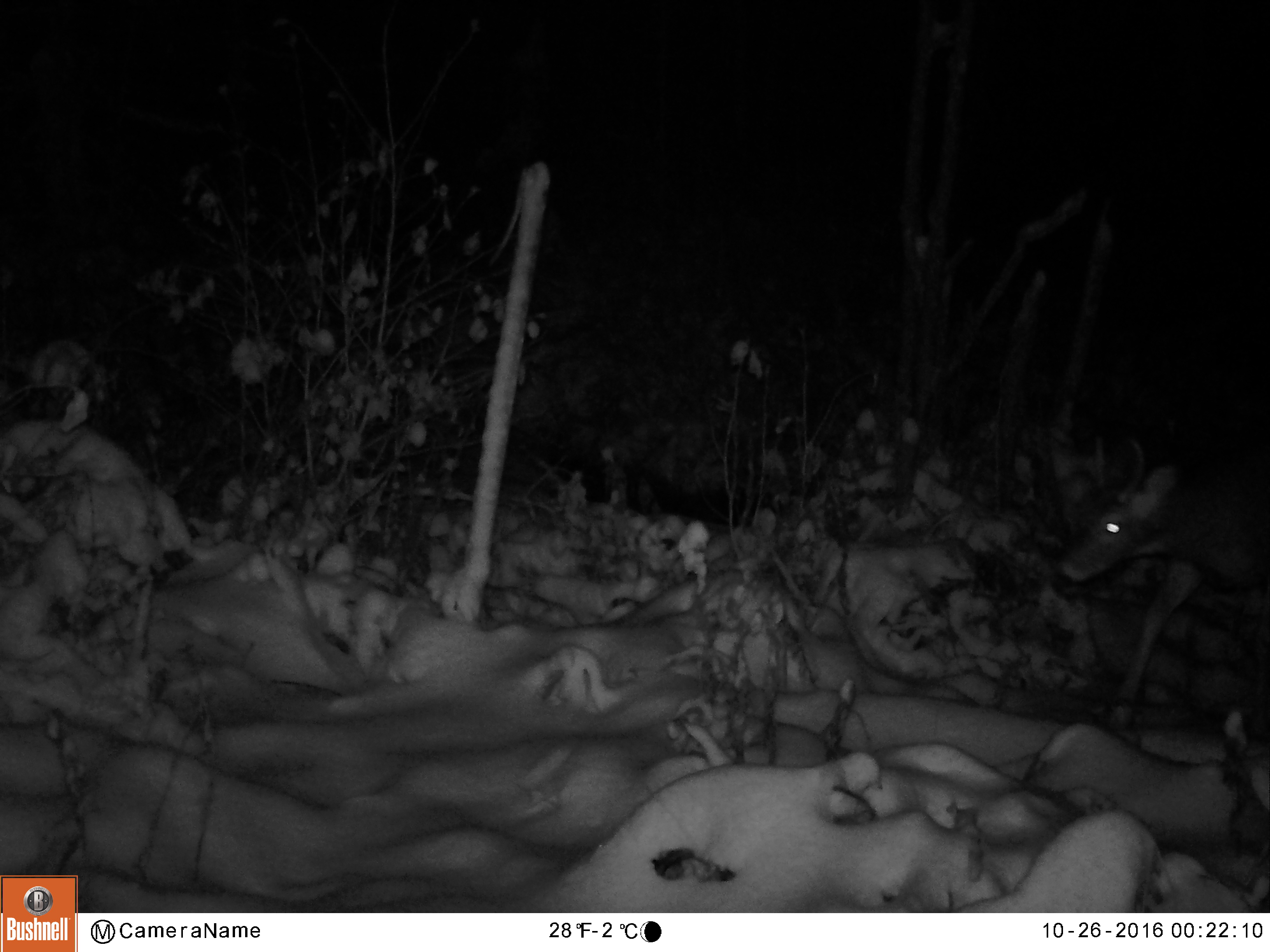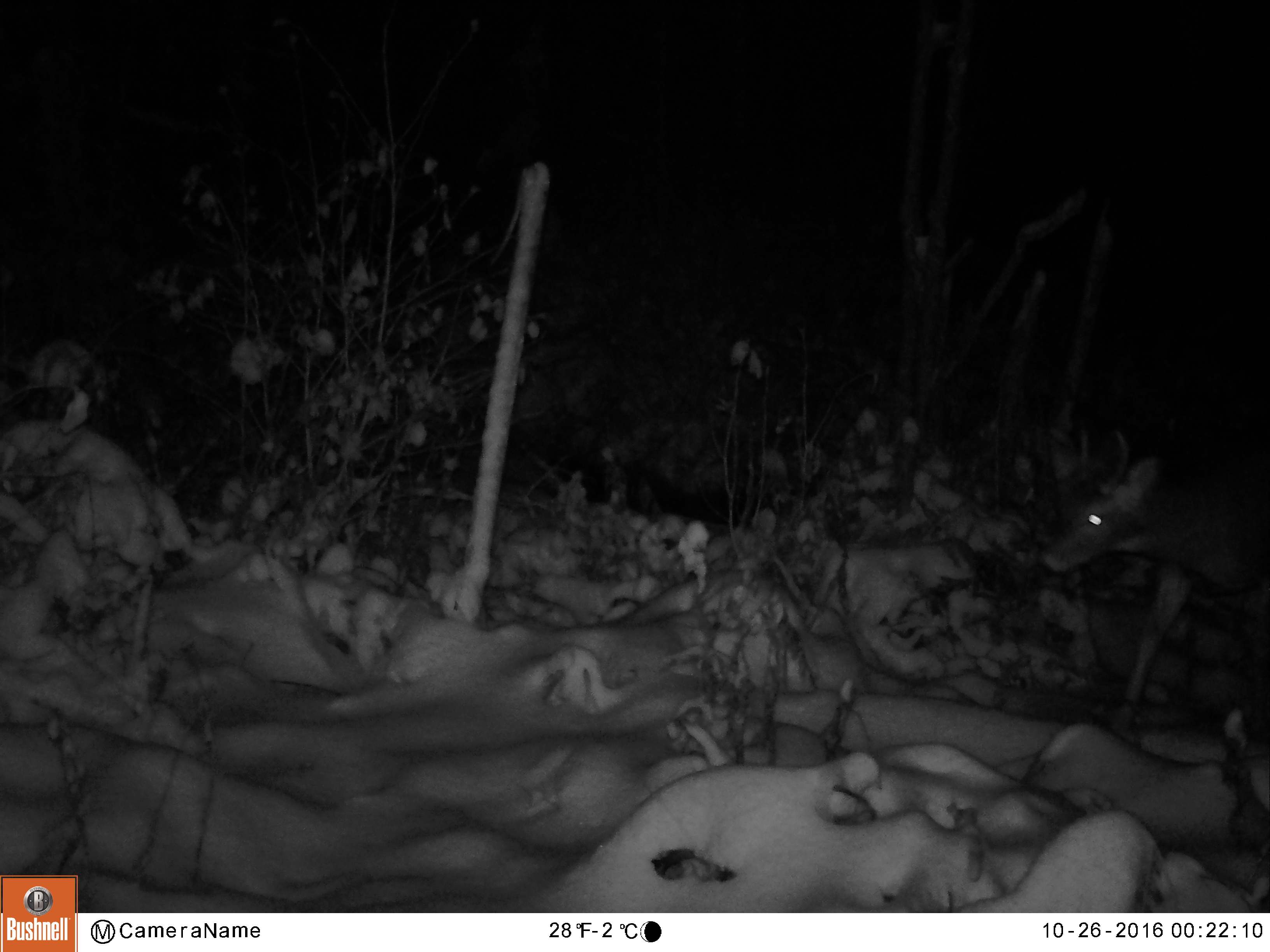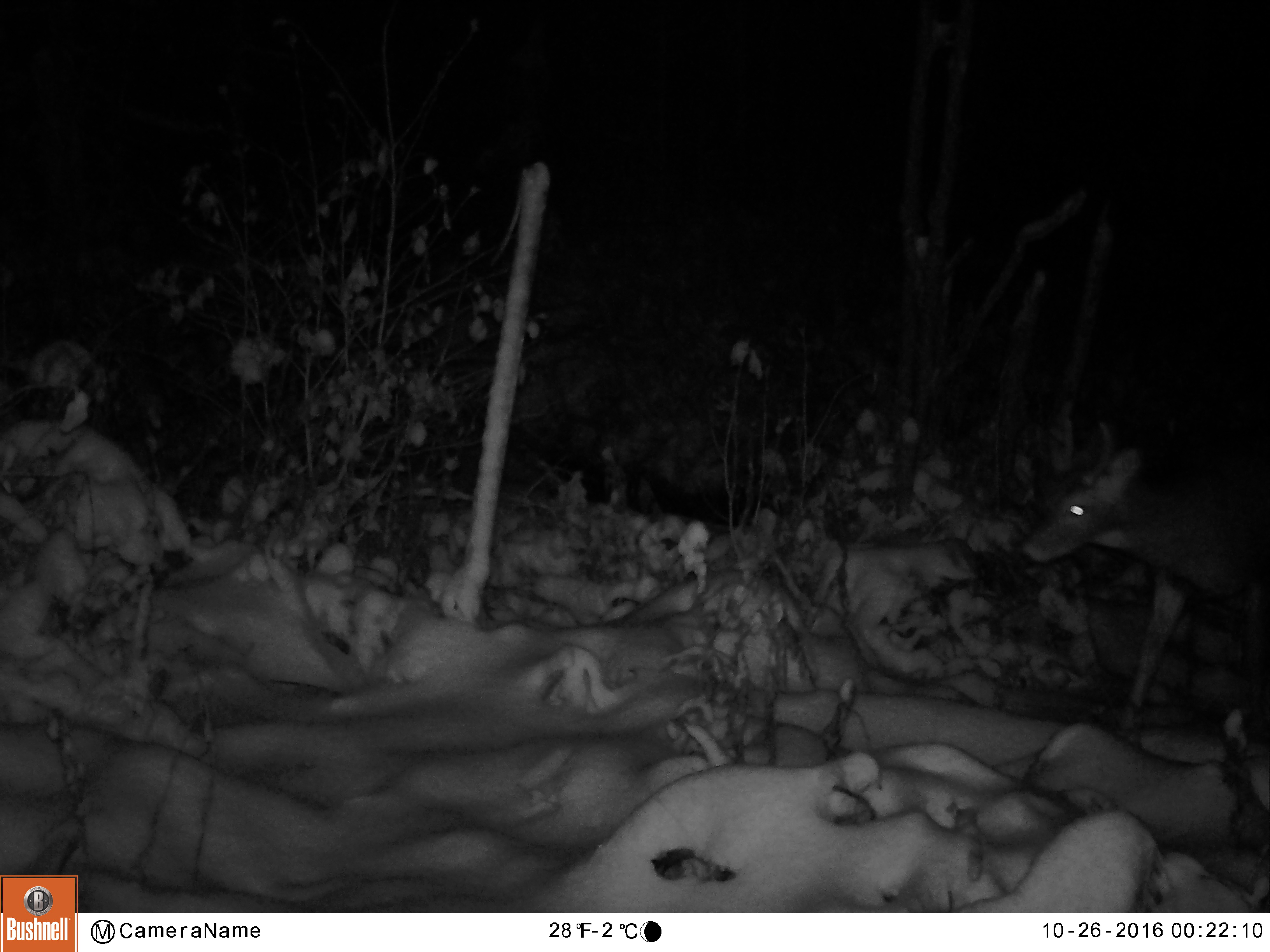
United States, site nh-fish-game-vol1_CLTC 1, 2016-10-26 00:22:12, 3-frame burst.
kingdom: Animalia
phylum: Chordata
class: Mammalia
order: Artiodactyla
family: Cervidae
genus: Odocoileus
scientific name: Odocoileus virginianus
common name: white-tailed deer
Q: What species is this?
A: White-tailed deer (Odocoileus virginianus).